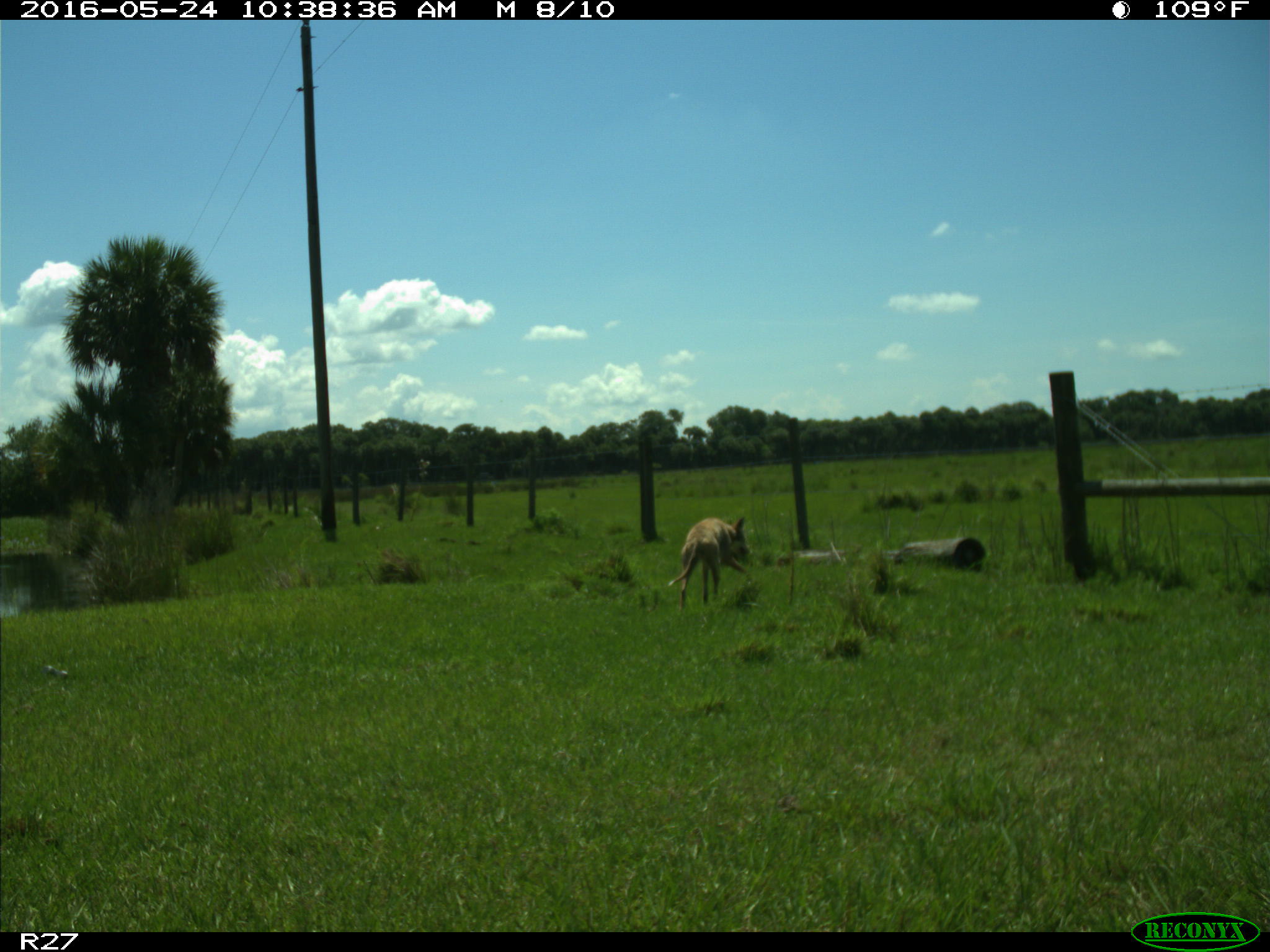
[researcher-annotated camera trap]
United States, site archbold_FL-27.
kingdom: Animalia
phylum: Chordata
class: Mammalia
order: Carnivora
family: Canidae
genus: Canis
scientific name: Canis latrans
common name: coyote